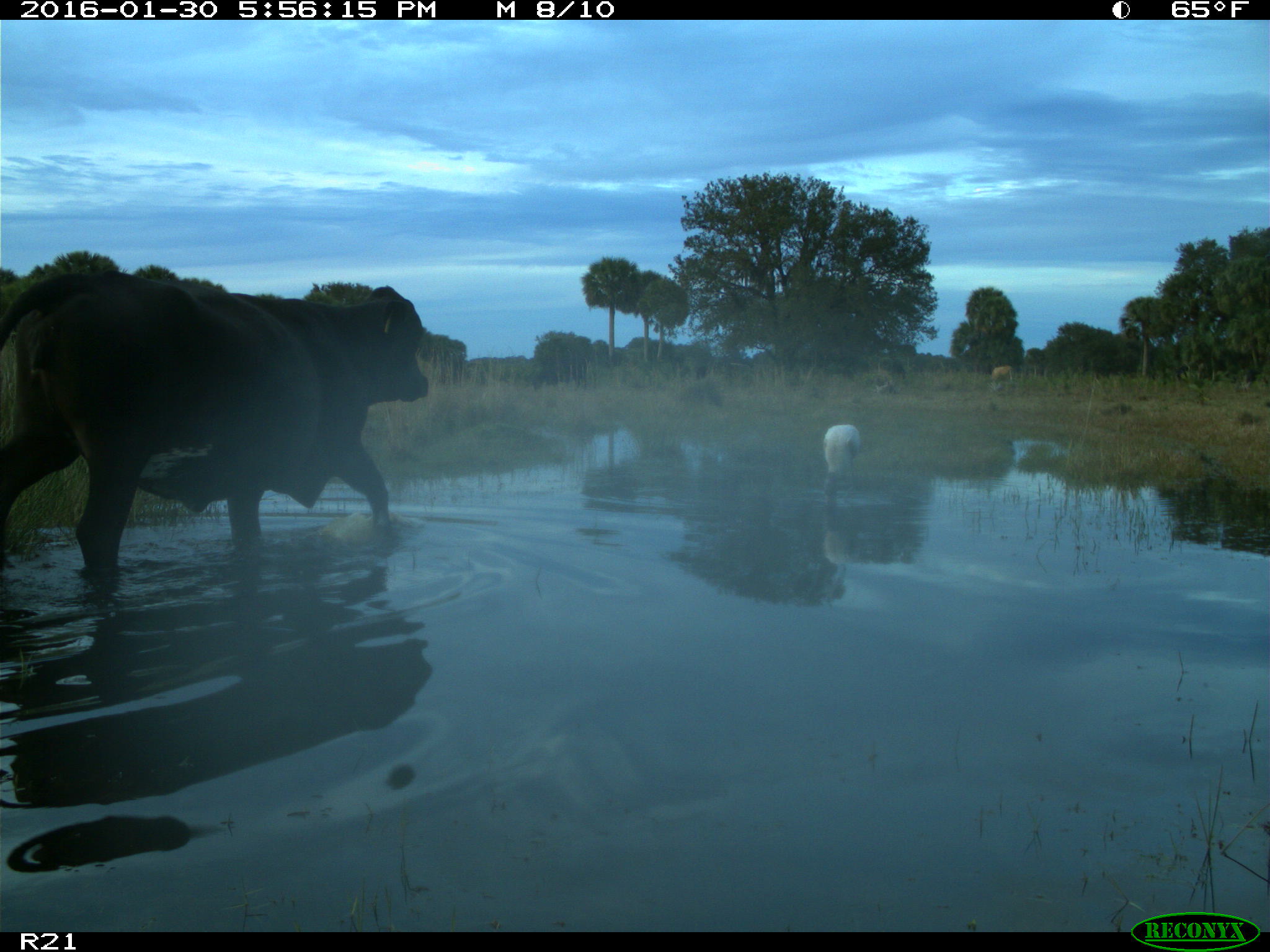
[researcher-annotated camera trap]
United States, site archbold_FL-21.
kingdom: Animalia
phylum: Chordata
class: Mammalia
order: Artiodactyla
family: Bovidae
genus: Bos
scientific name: Bos taurus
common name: domestic cow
Bos taurus (domestic cow).